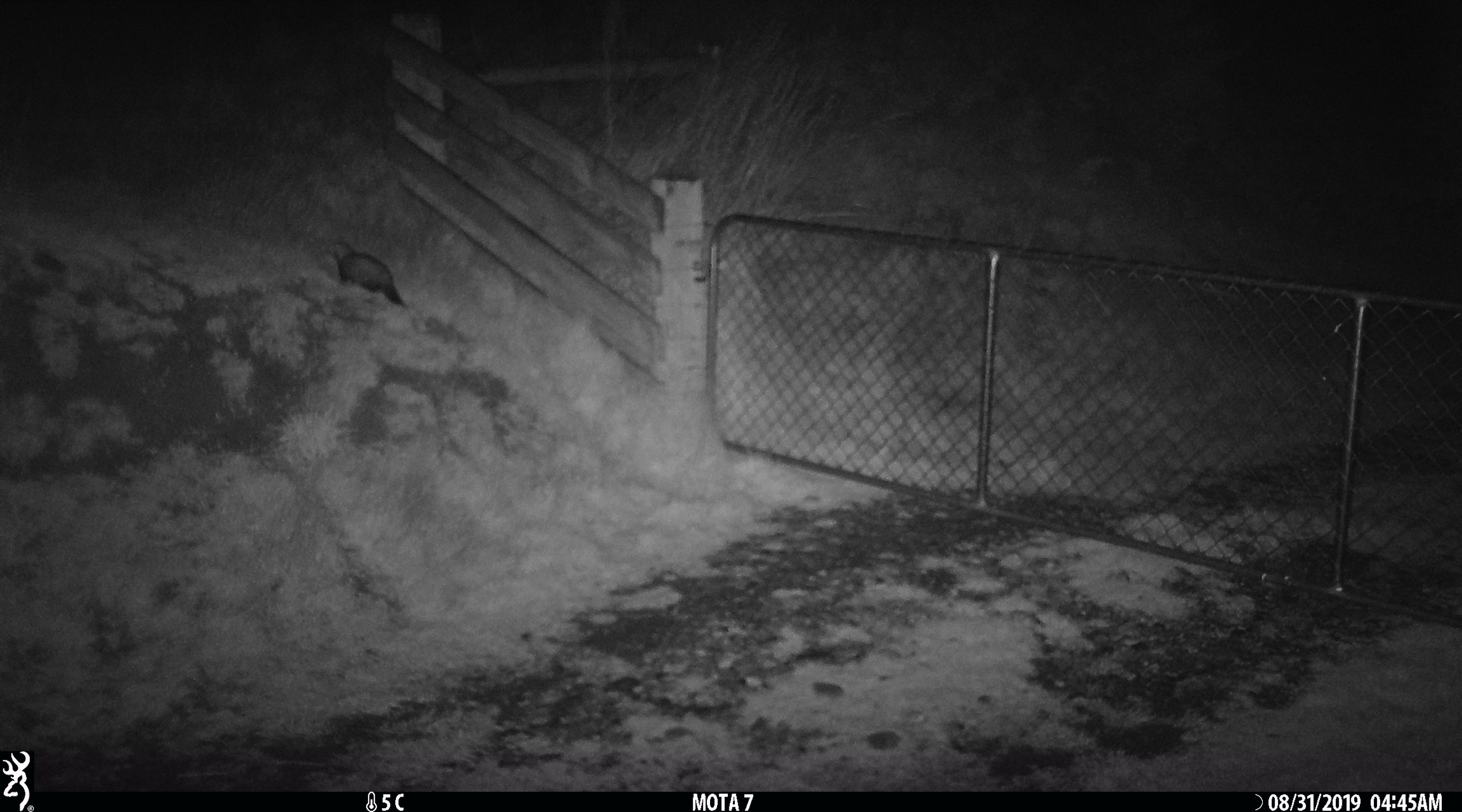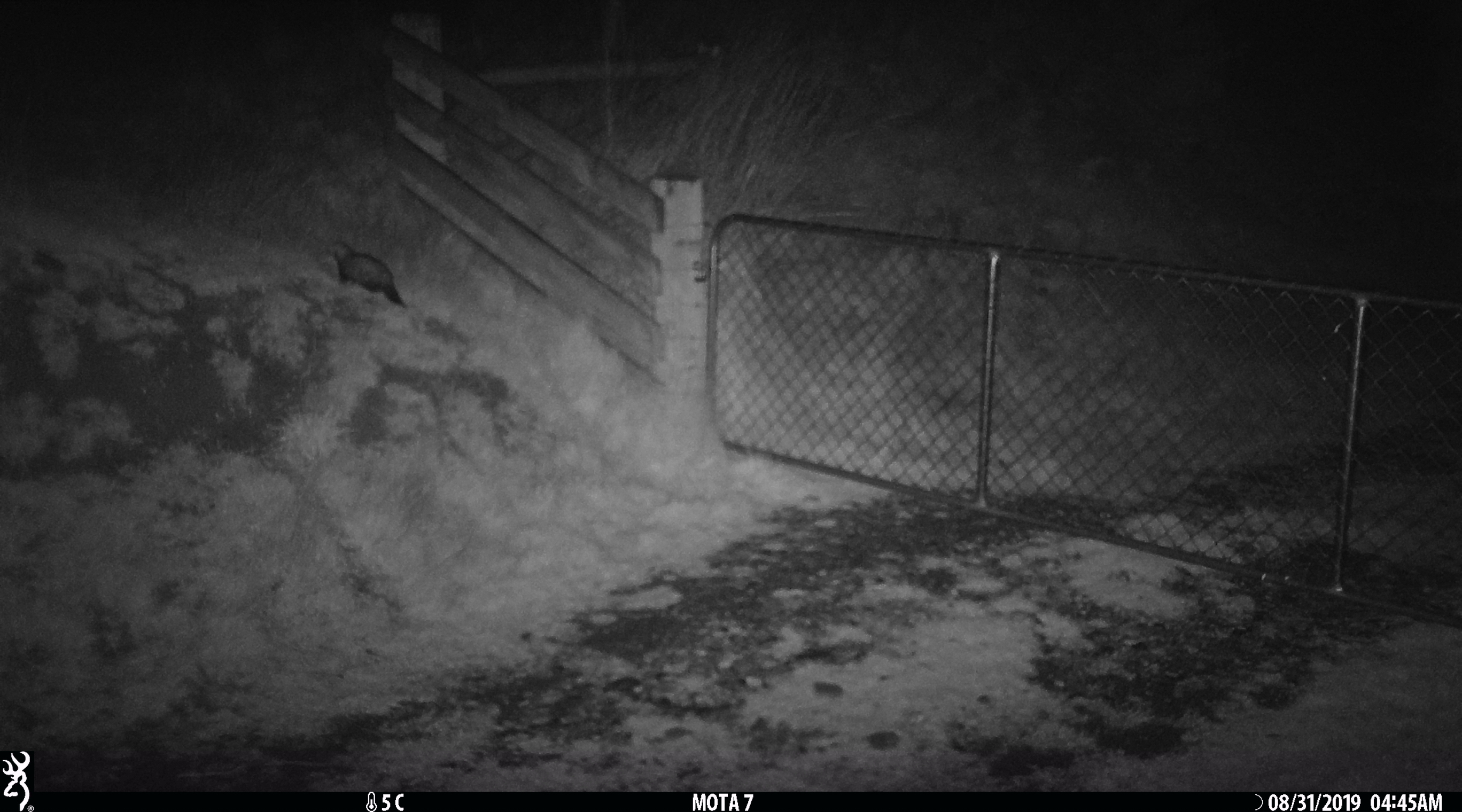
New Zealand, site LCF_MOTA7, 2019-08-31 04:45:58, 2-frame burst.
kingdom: Animalia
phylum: Chordata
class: Mammalia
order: Carnivora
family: Mustelidae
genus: Mustela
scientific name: Mustela furo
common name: ferret